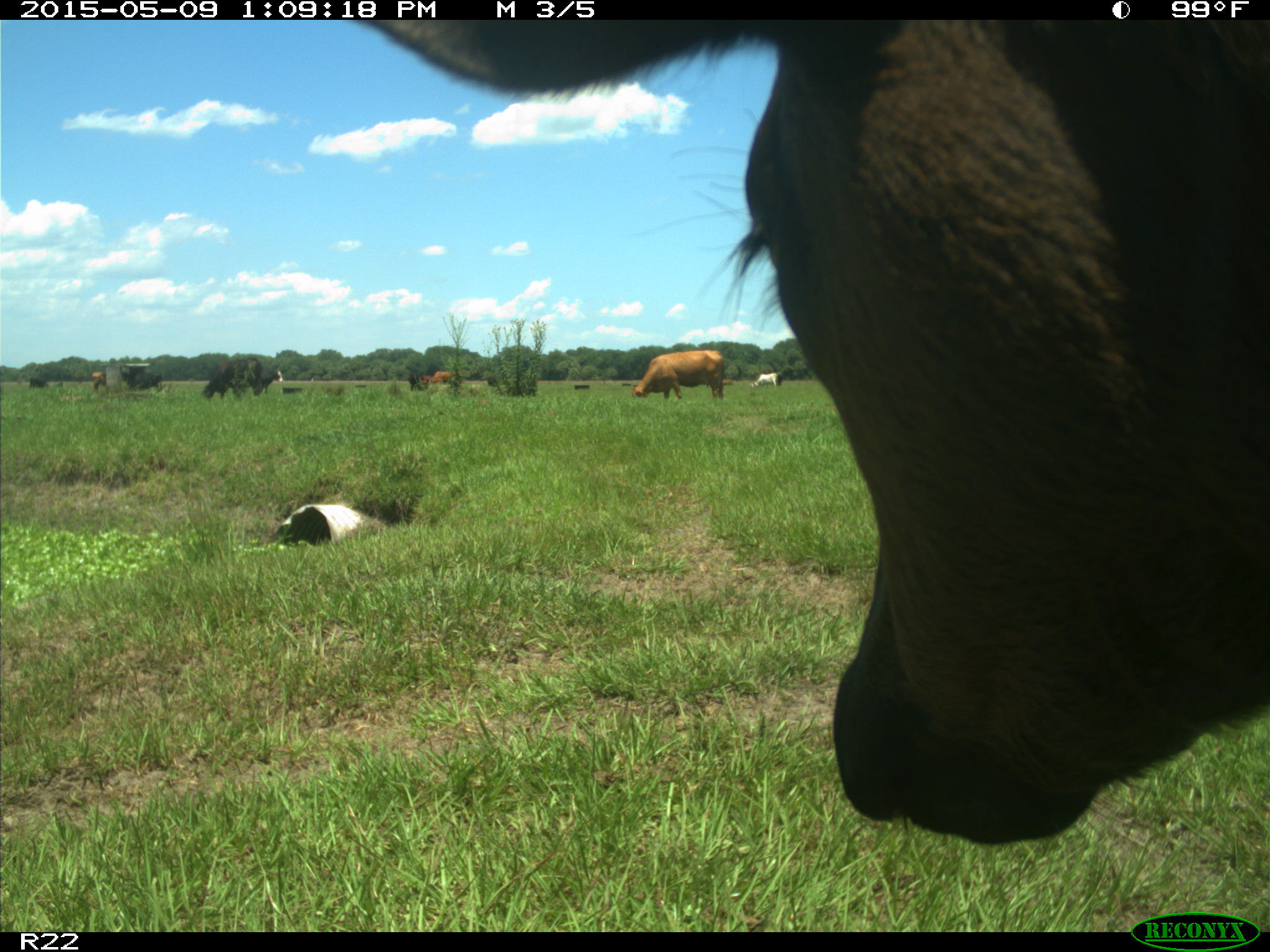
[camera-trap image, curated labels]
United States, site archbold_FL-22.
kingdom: Animalia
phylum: Chordata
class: Mammalia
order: Artiodactyla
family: Bovidae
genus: Bos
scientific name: Bos taurus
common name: domestic cow